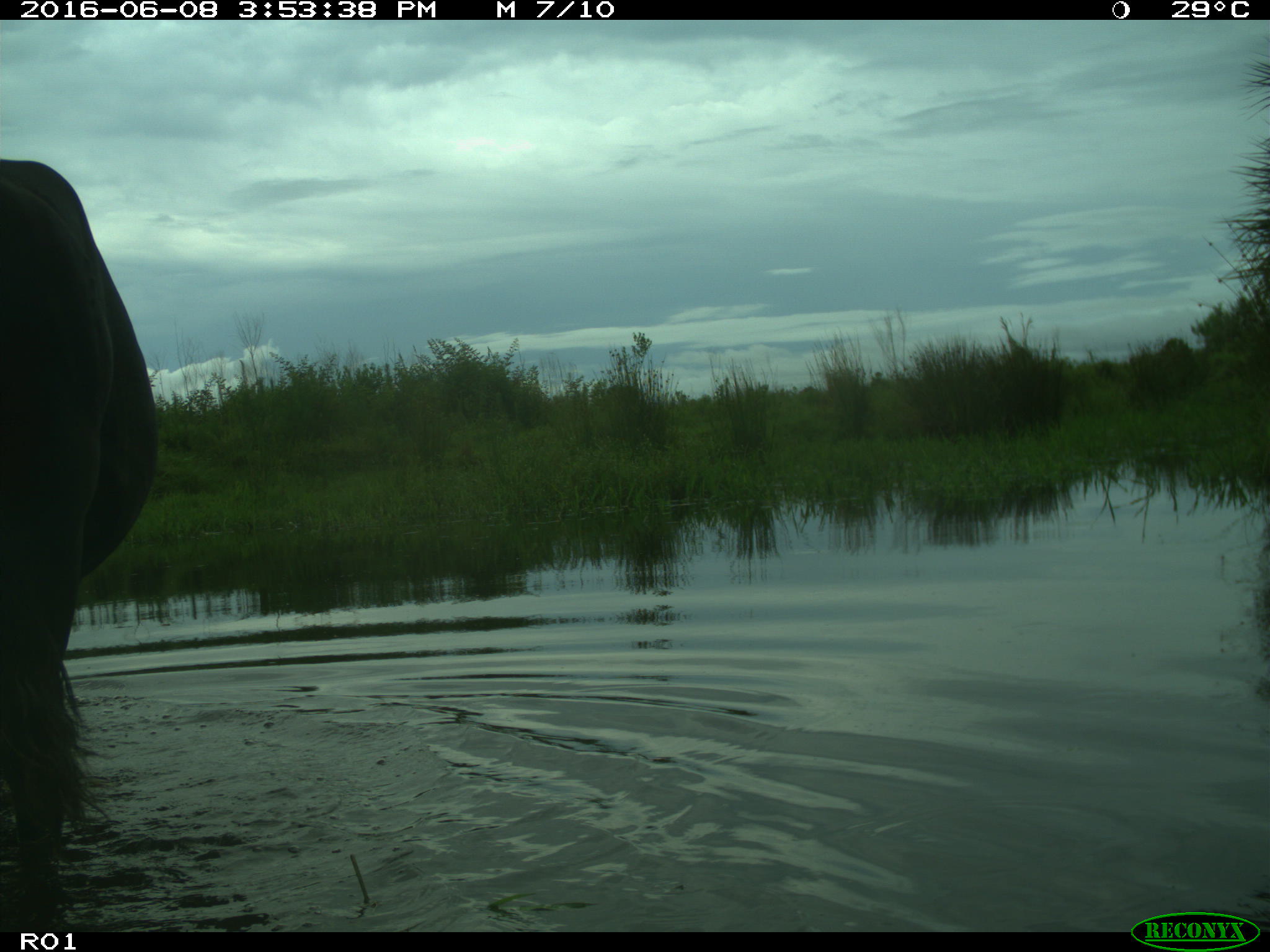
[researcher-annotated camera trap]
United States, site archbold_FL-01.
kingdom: Animalia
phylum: Chordata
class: Mammalia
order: Artiodactyla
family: Bovidae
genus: Bos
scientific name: Bos taurus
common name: domestic cow